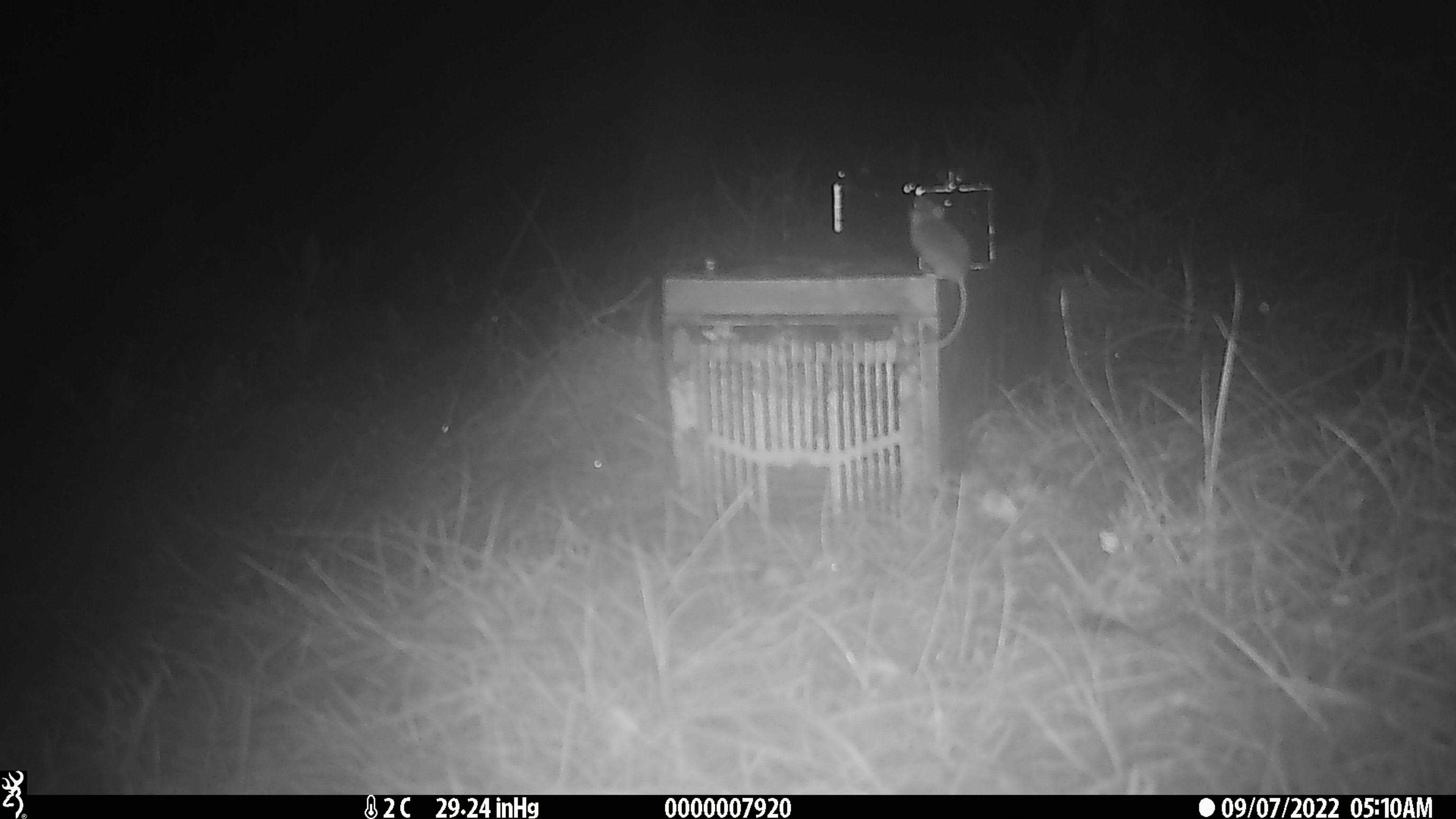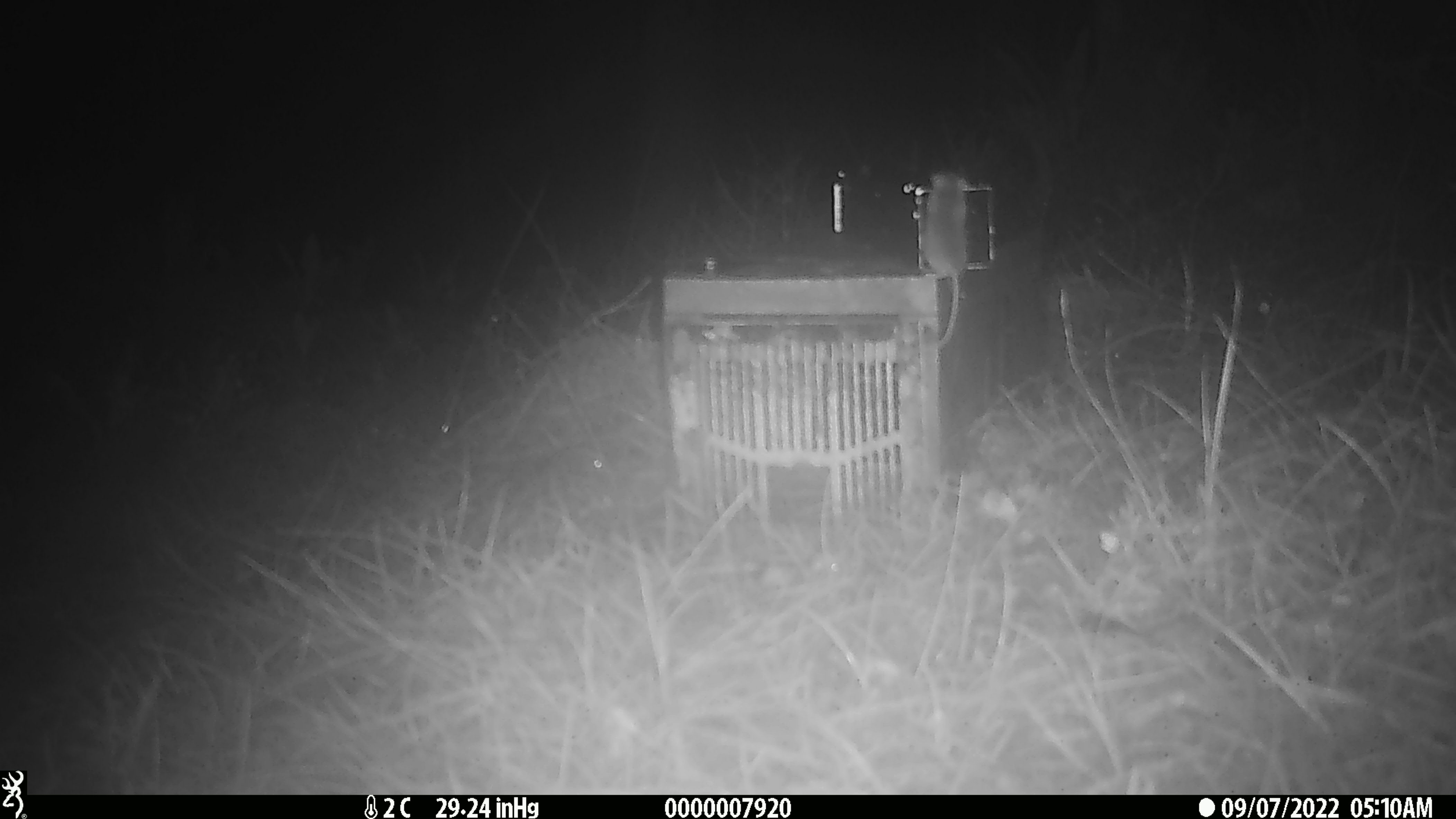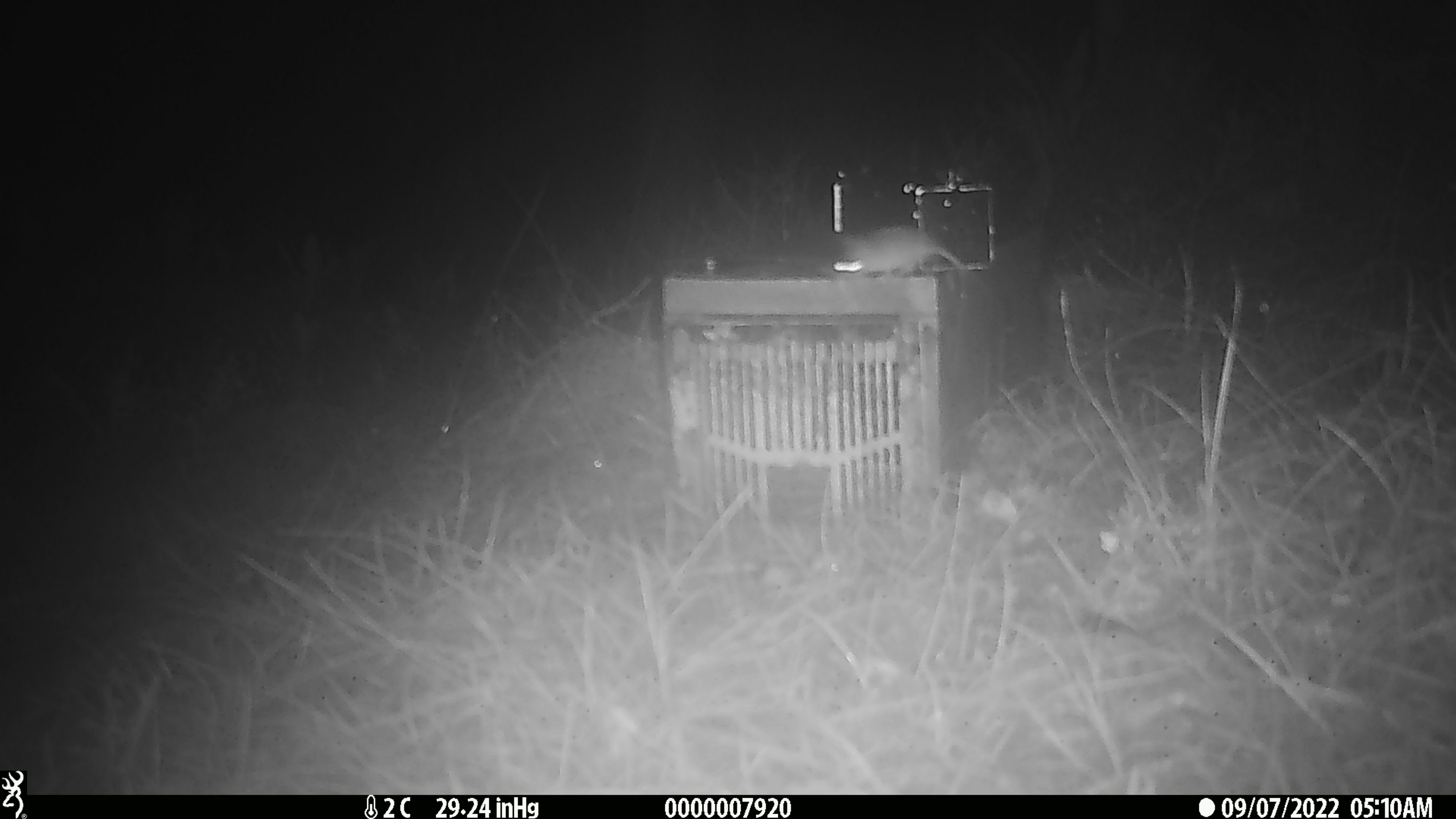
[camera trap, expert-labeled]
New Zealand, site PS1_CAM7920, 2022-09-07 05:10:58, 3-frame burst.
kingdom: Animalia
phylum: Chordata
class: Mammalia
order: Rodentia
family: Muridae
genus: Mus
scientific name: Mus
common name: mouse